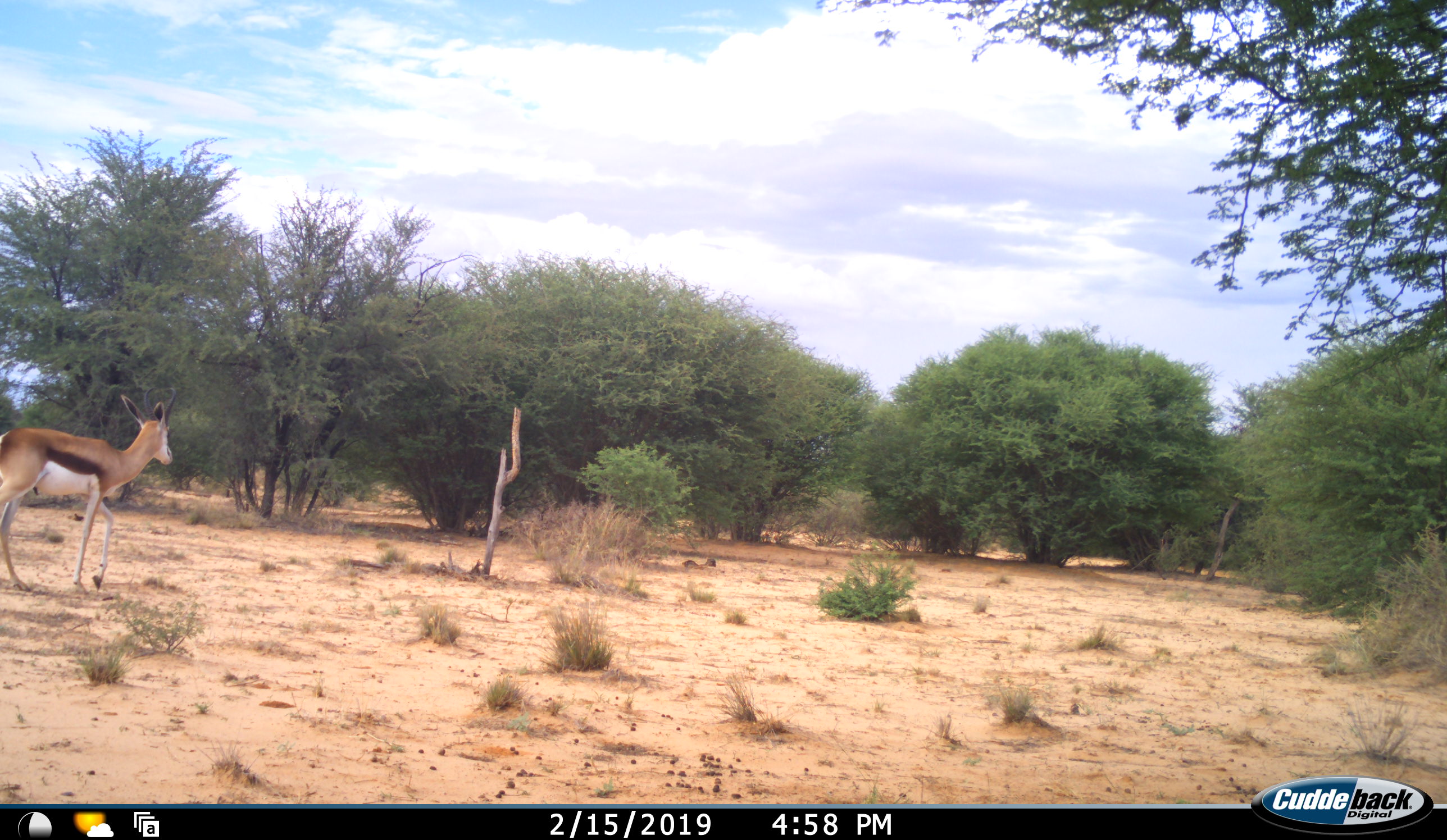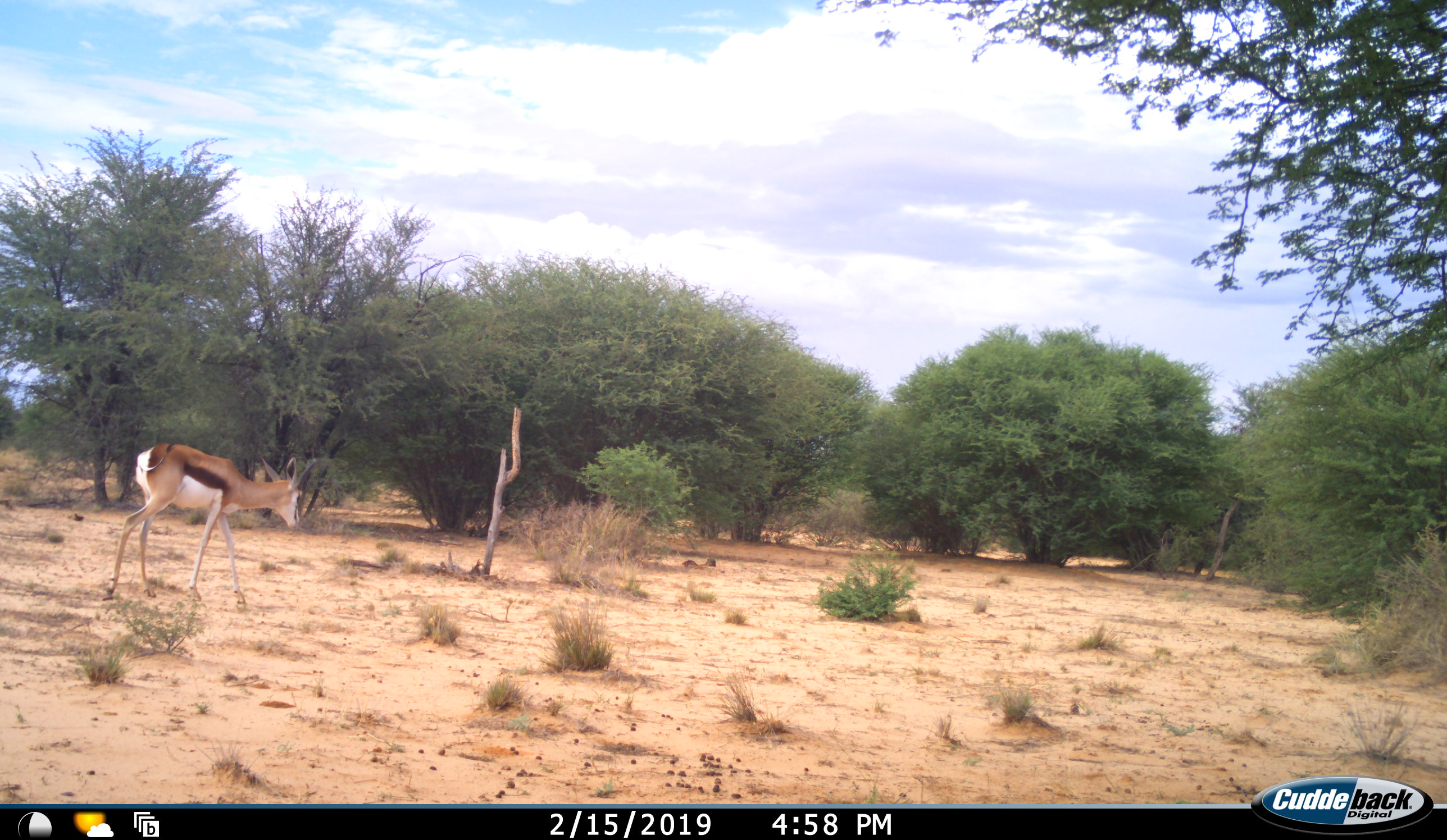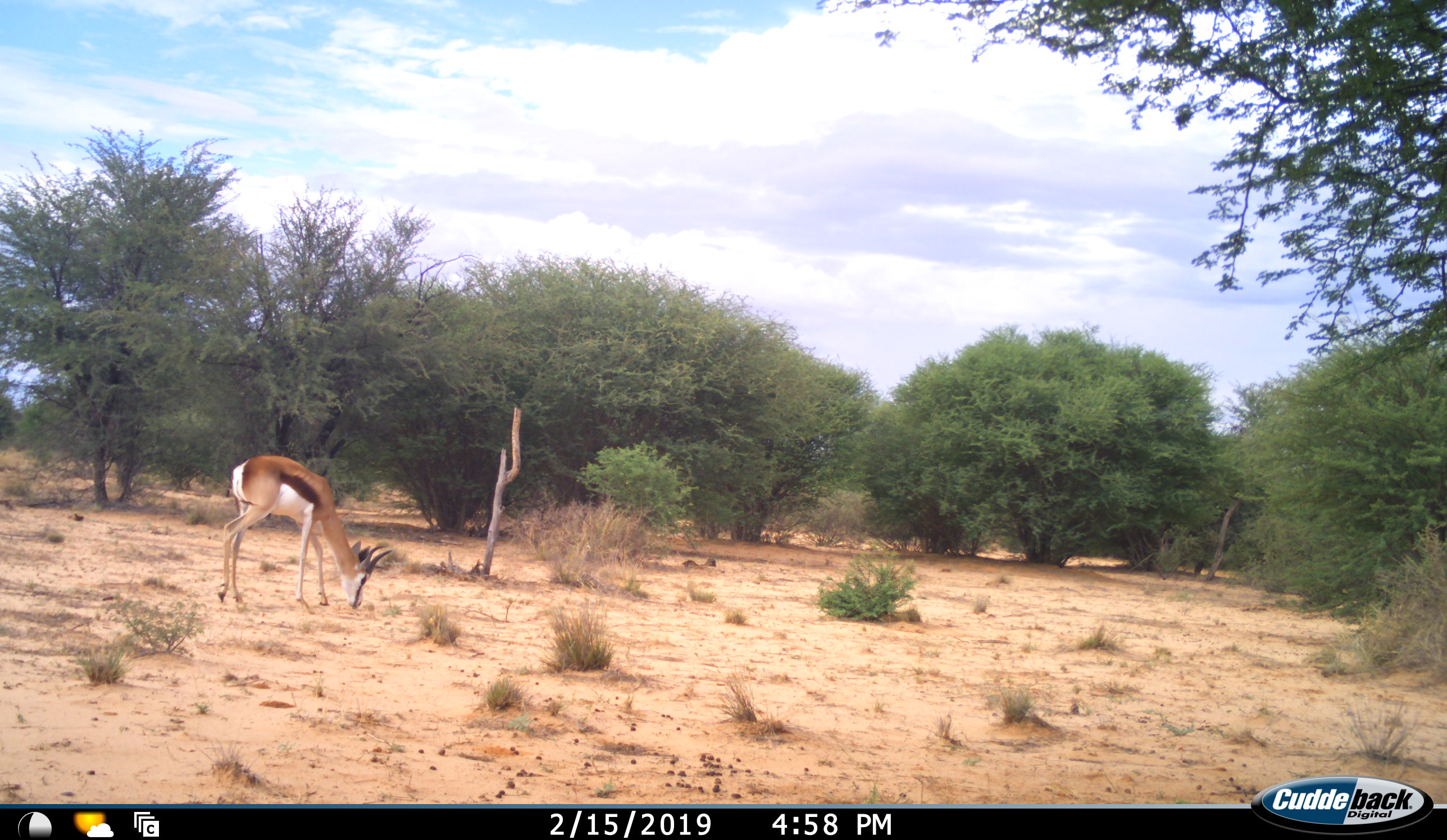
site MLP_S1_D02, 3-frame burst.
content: unidentified animal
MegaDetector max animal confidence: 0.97